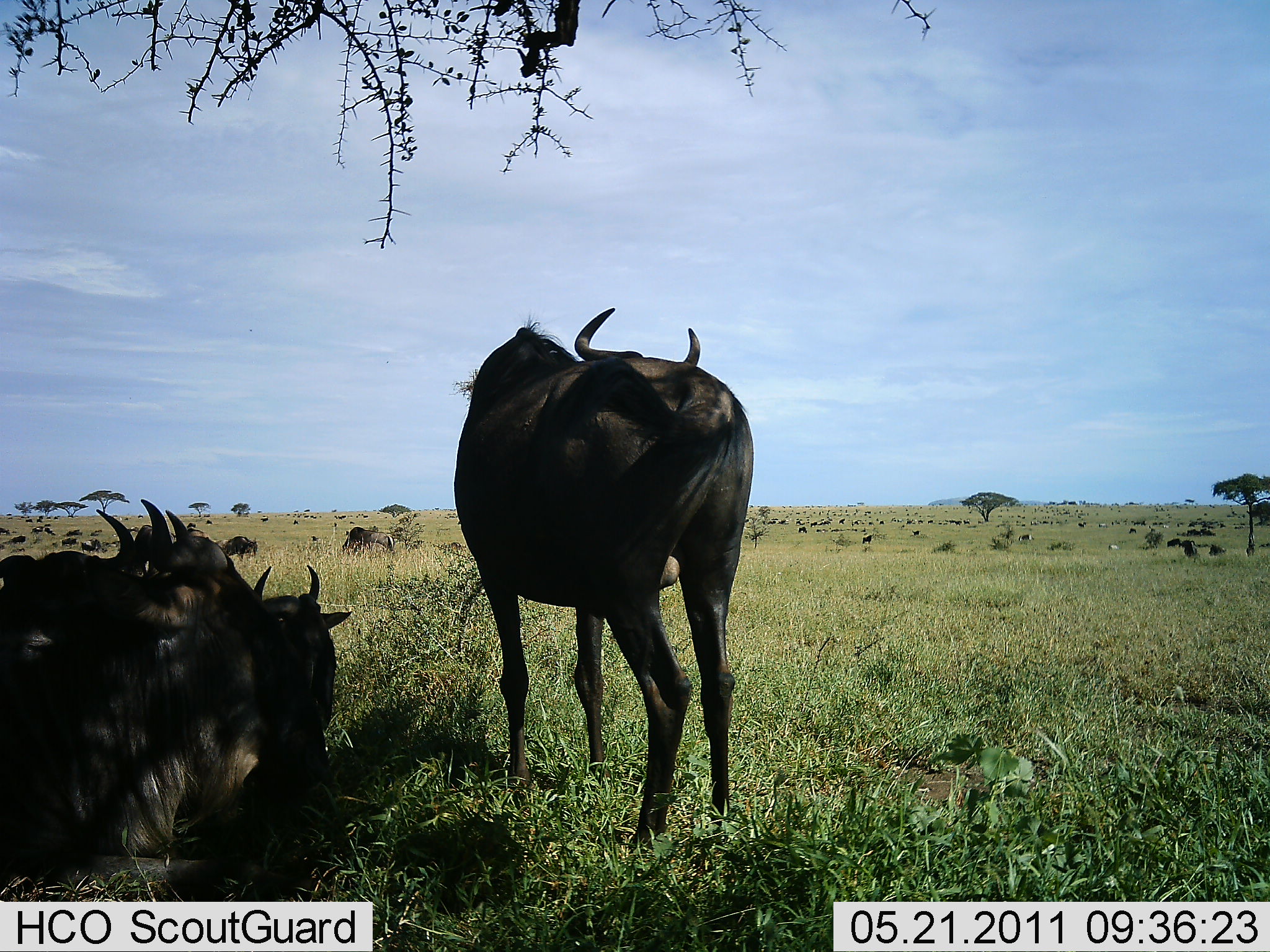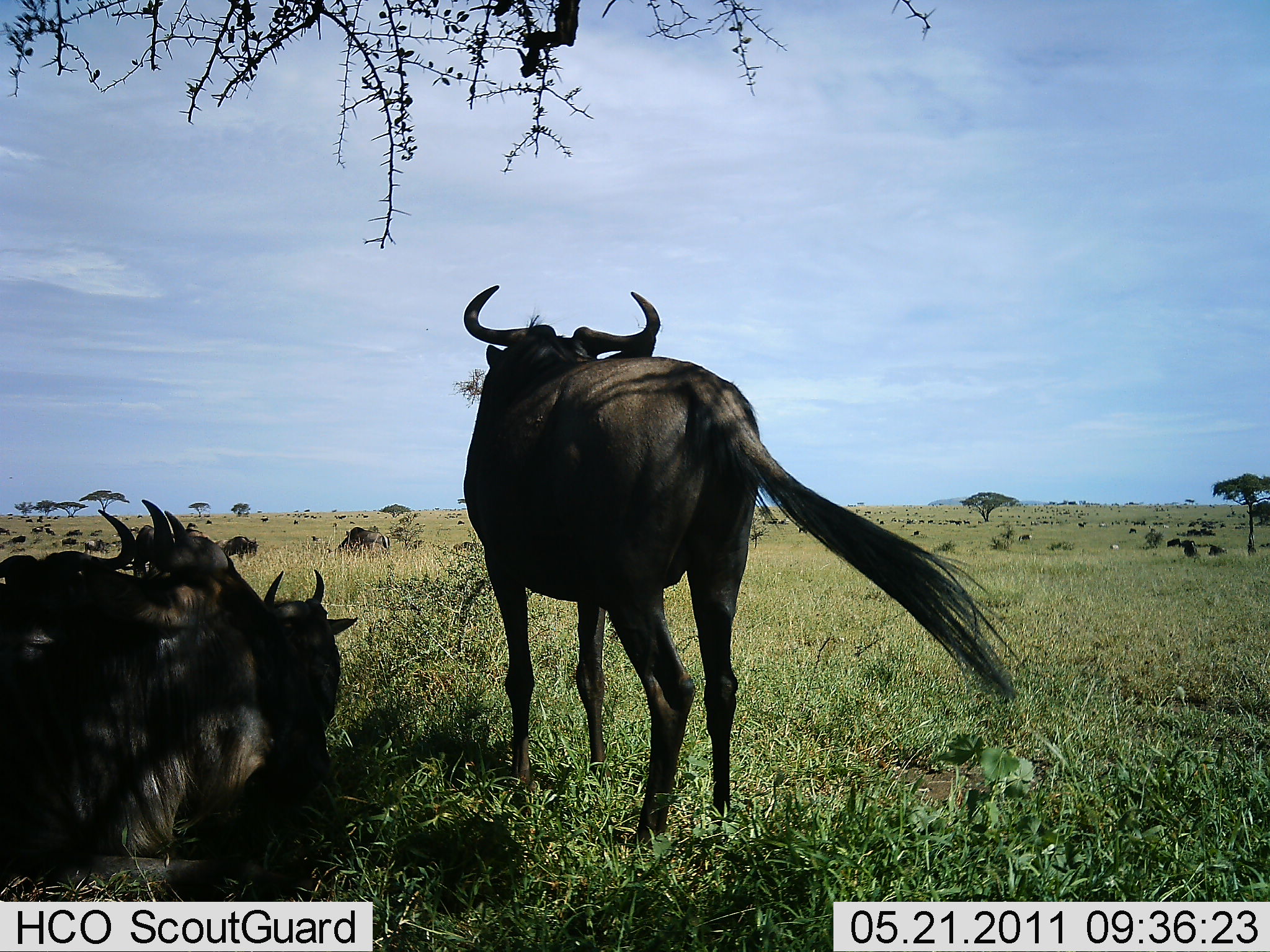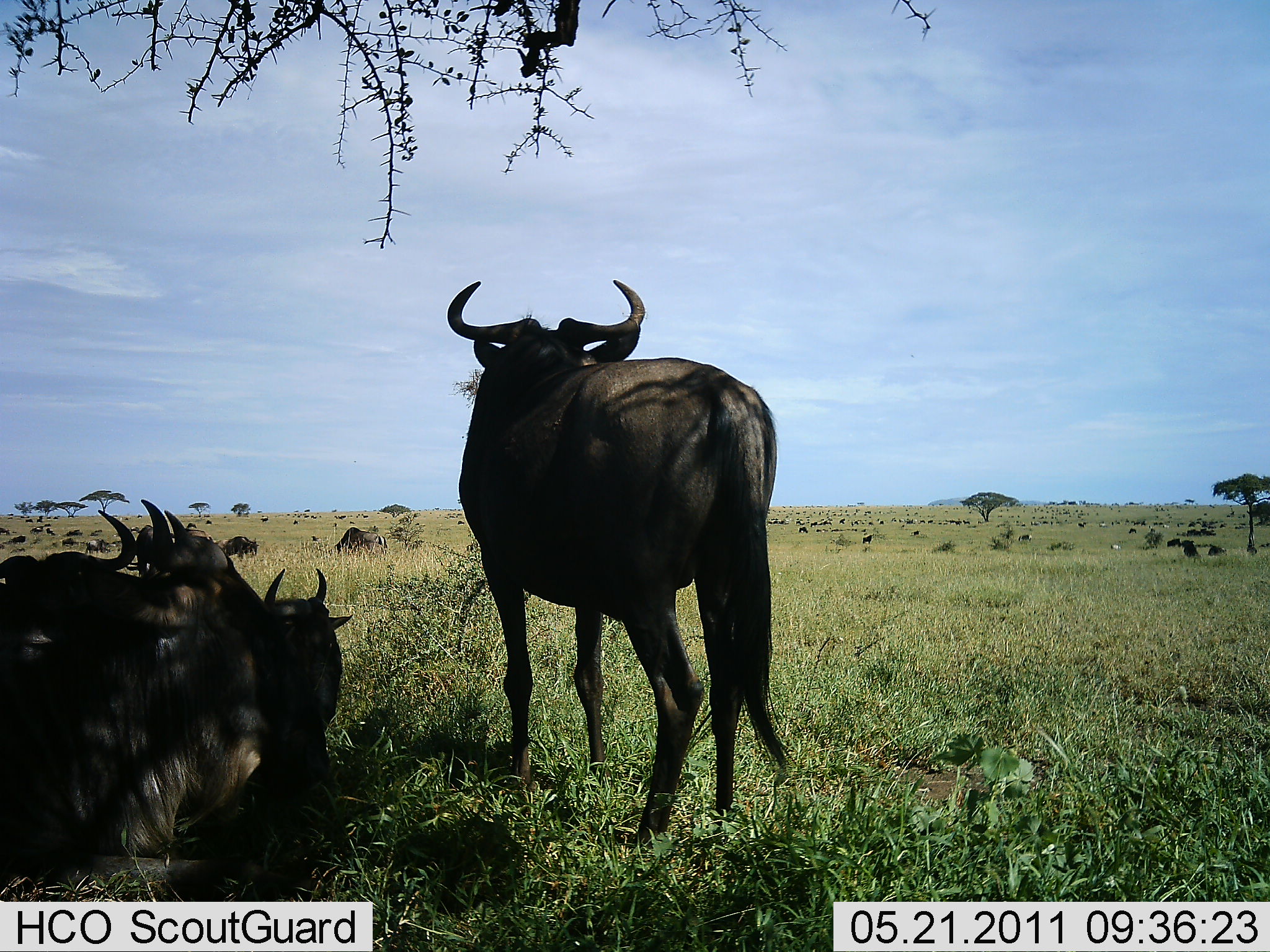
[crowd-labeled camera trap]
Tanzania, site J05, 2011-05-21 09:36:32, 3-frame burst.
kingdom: Animalia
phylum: Chordata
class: Mammalia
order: Artiodactyla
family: Bovidae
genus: Connochaetes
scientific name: Connochaetes taurinus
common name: blue wildebeest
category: wildebeest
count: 11-50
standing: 60%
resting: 100%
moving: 10%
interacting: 0%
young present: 0%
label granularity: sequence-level